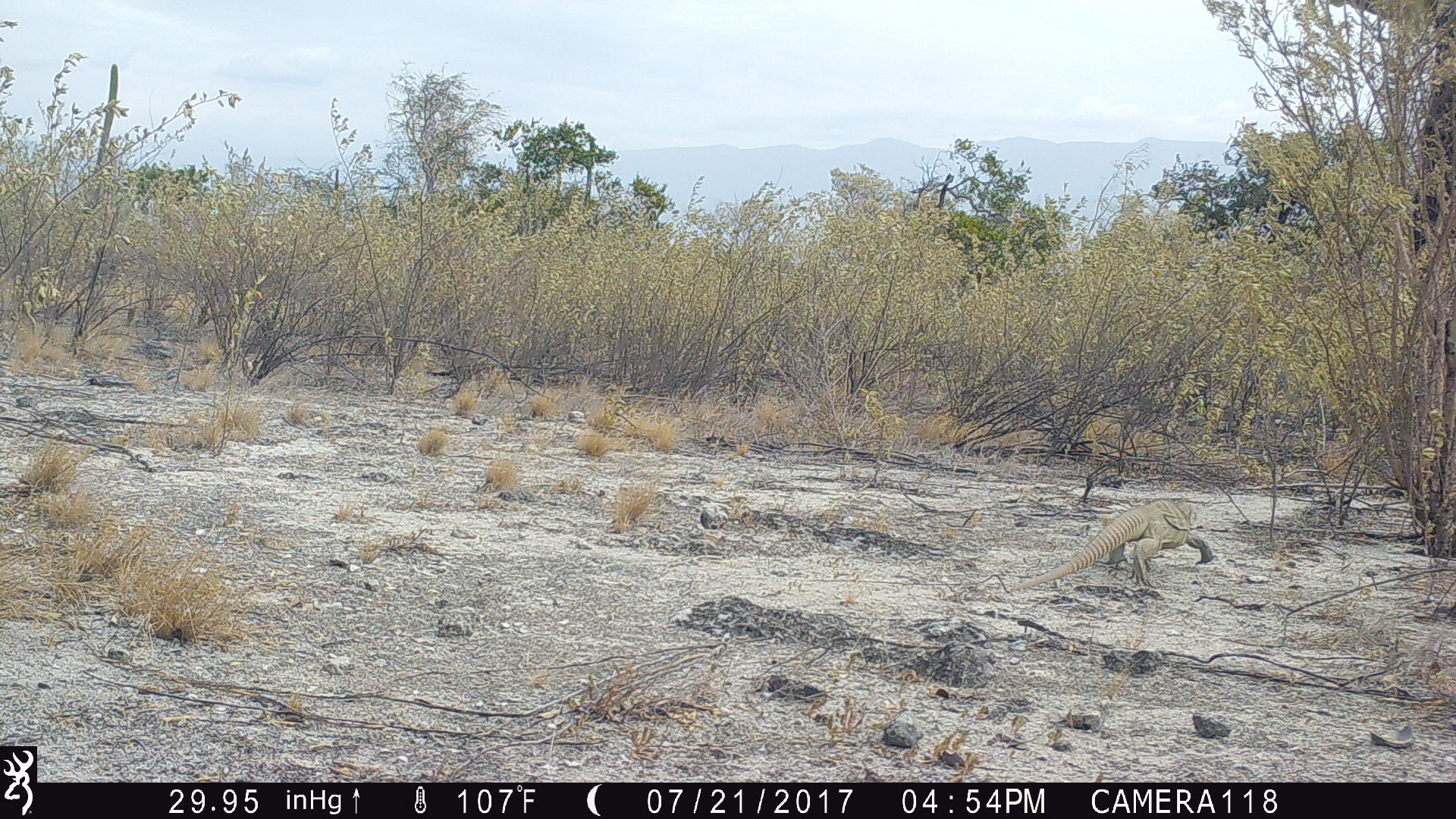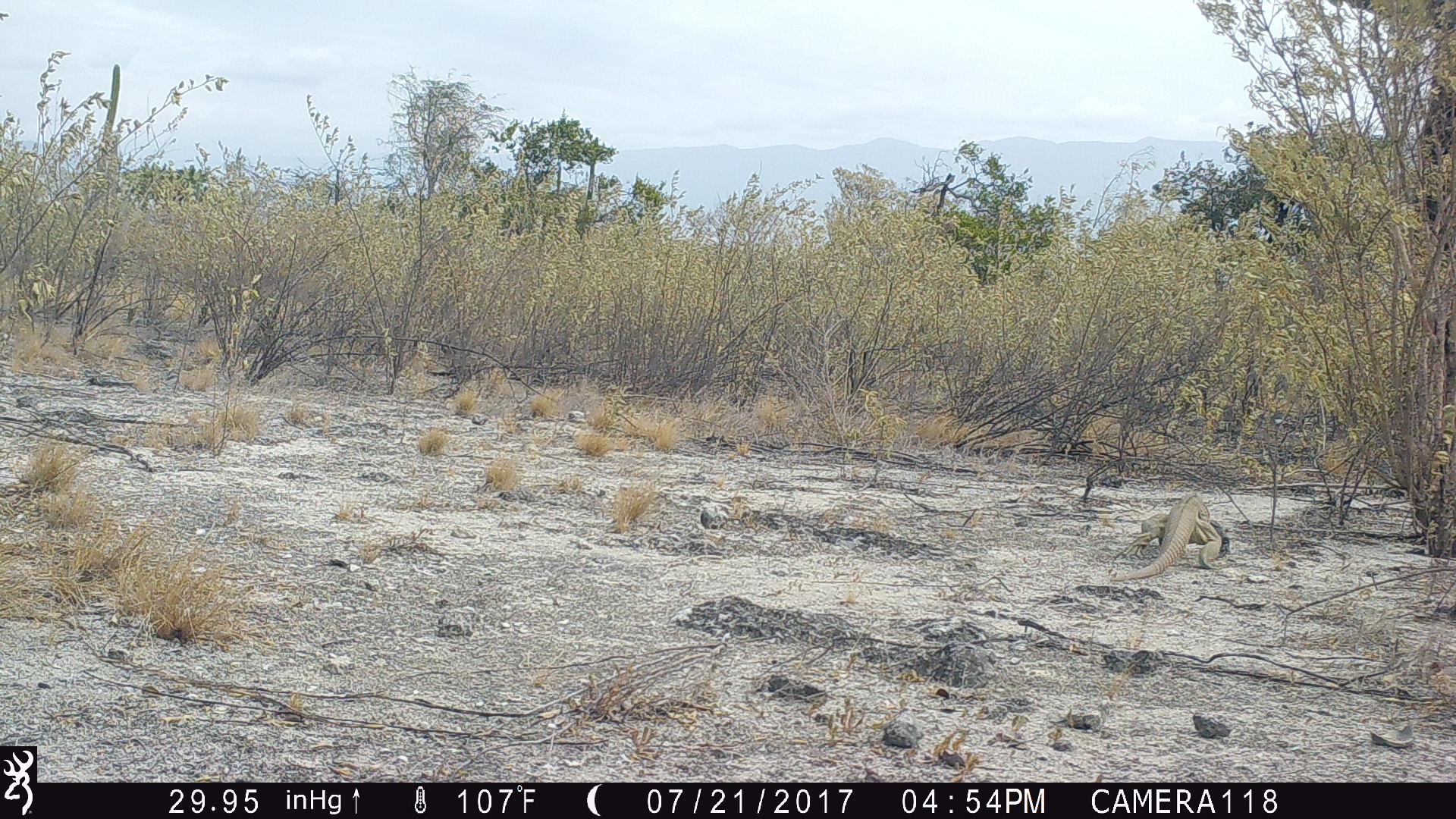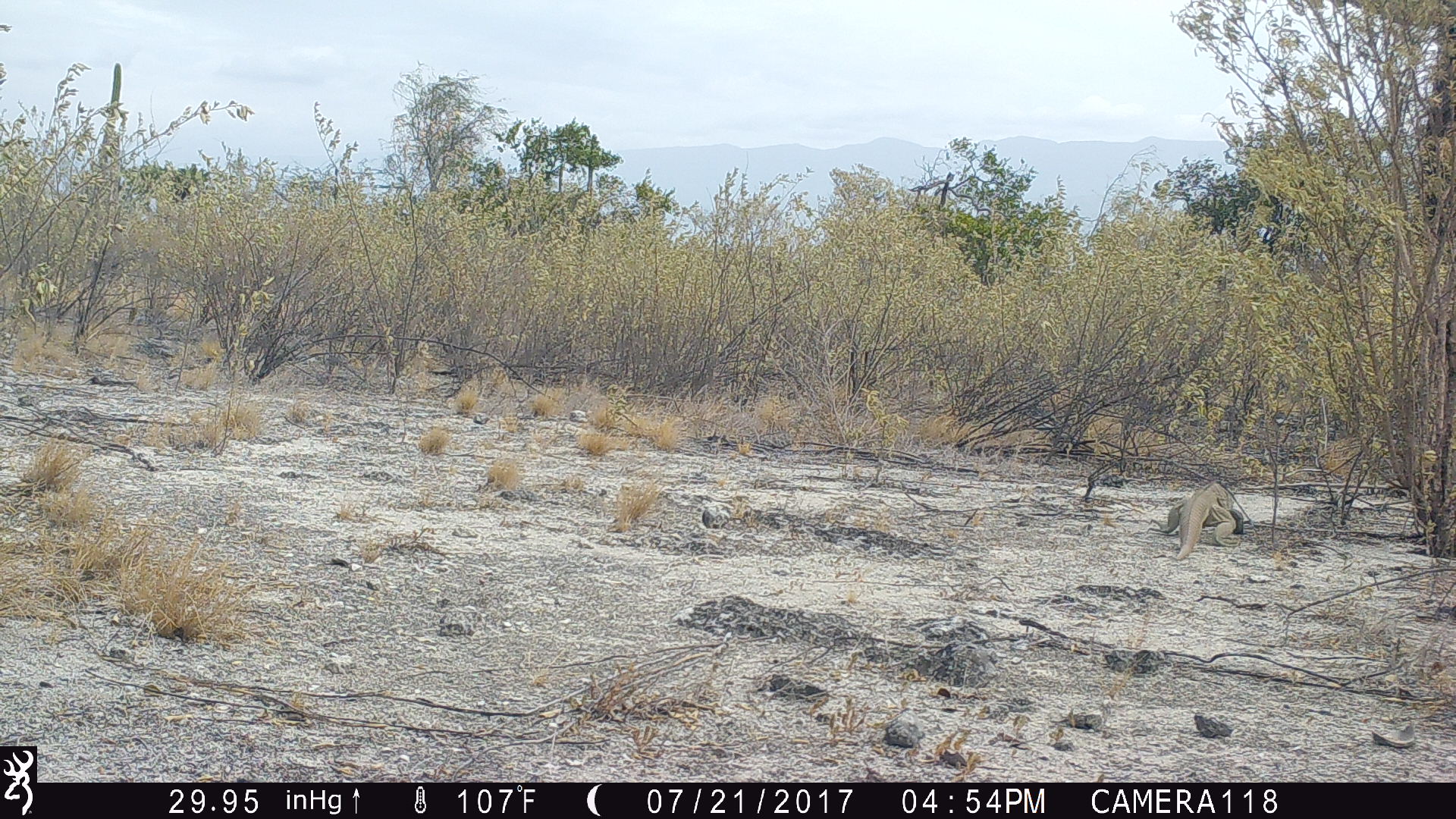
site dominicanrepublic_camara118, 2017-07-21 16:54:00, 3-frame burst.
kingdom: Animalia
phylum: Chordata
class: Reptilia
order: Squamata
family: Iguanidae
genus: Iguana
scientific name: Iguana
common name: typical iguanas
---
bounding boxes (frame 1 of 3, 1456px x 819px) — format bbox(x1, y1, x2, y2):
iguana: bbox(1003, 499, 1210, 593)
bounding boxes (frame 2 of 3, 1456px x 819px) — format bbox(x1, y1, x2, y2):
iguana: bbox(1098, 496, 1226, 584)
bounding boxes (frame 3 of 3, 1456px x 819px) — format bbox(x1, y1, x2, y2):
iguana: bbox(1151, 482, 1247, 559)